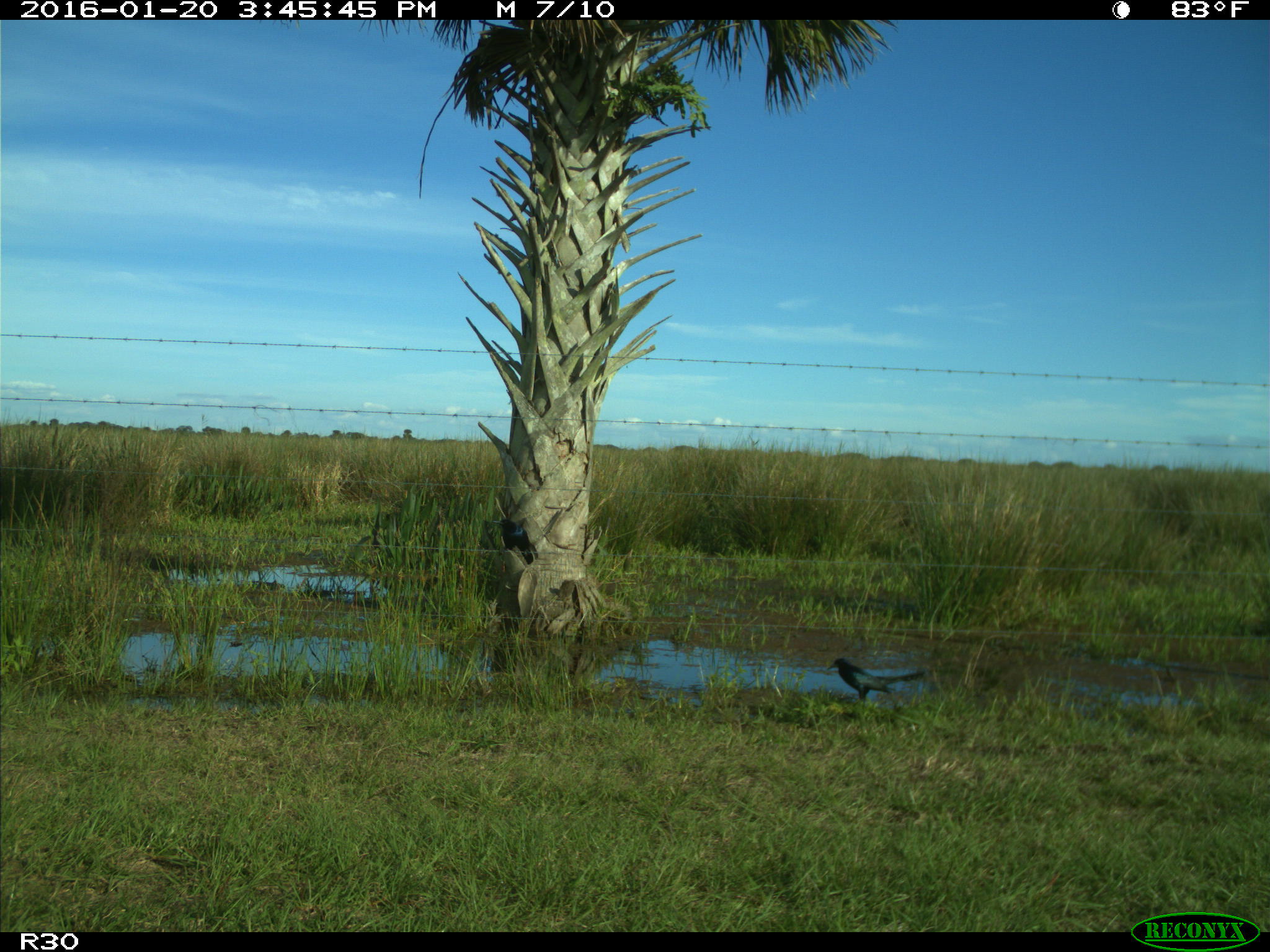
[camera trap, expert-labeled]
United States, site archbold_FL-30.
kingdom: Animalia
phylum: Chordata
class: Aves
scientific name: Aves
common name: birds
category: unidentified bird